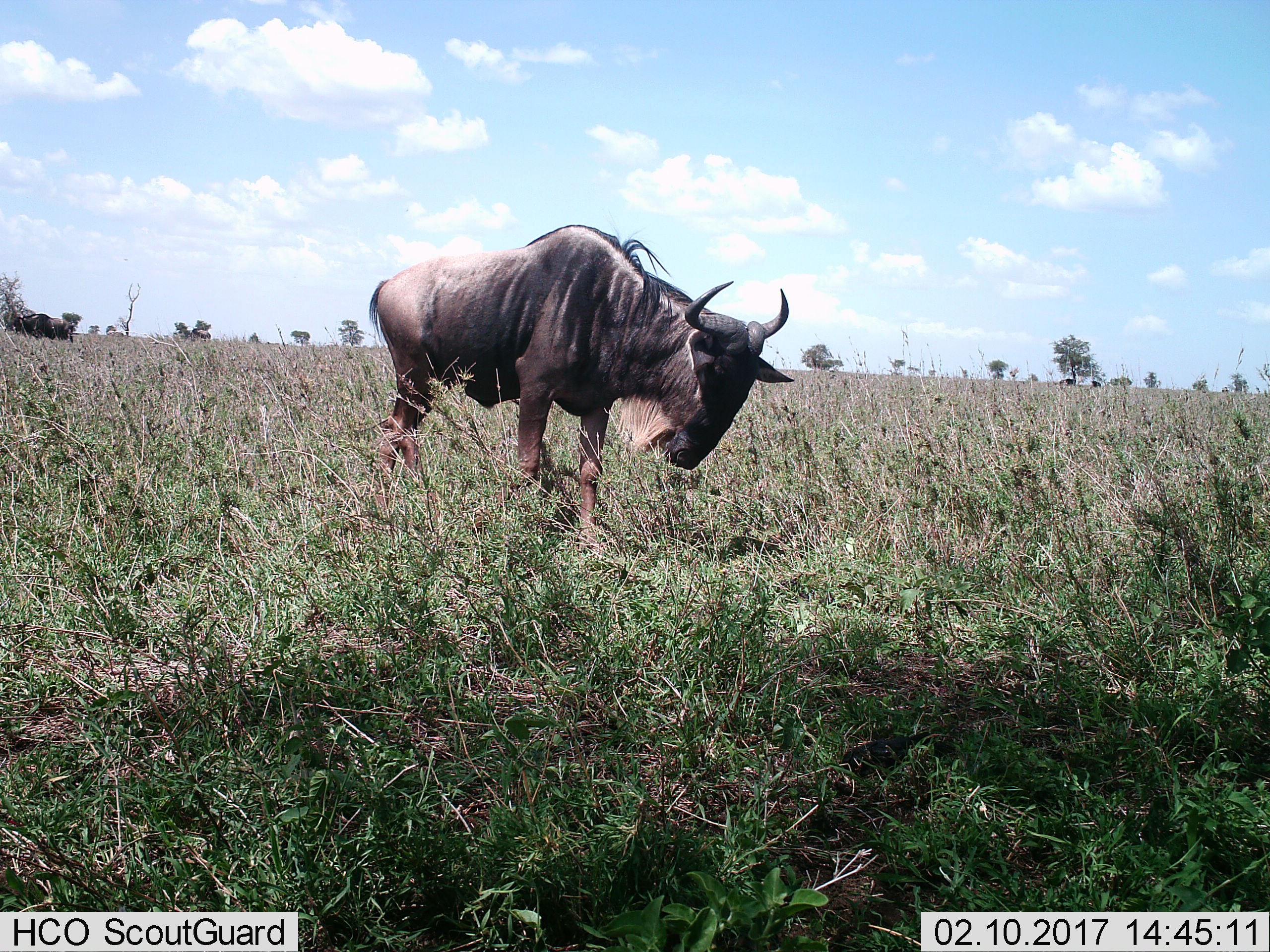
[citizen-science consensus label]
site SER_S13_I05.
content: unidentified animal